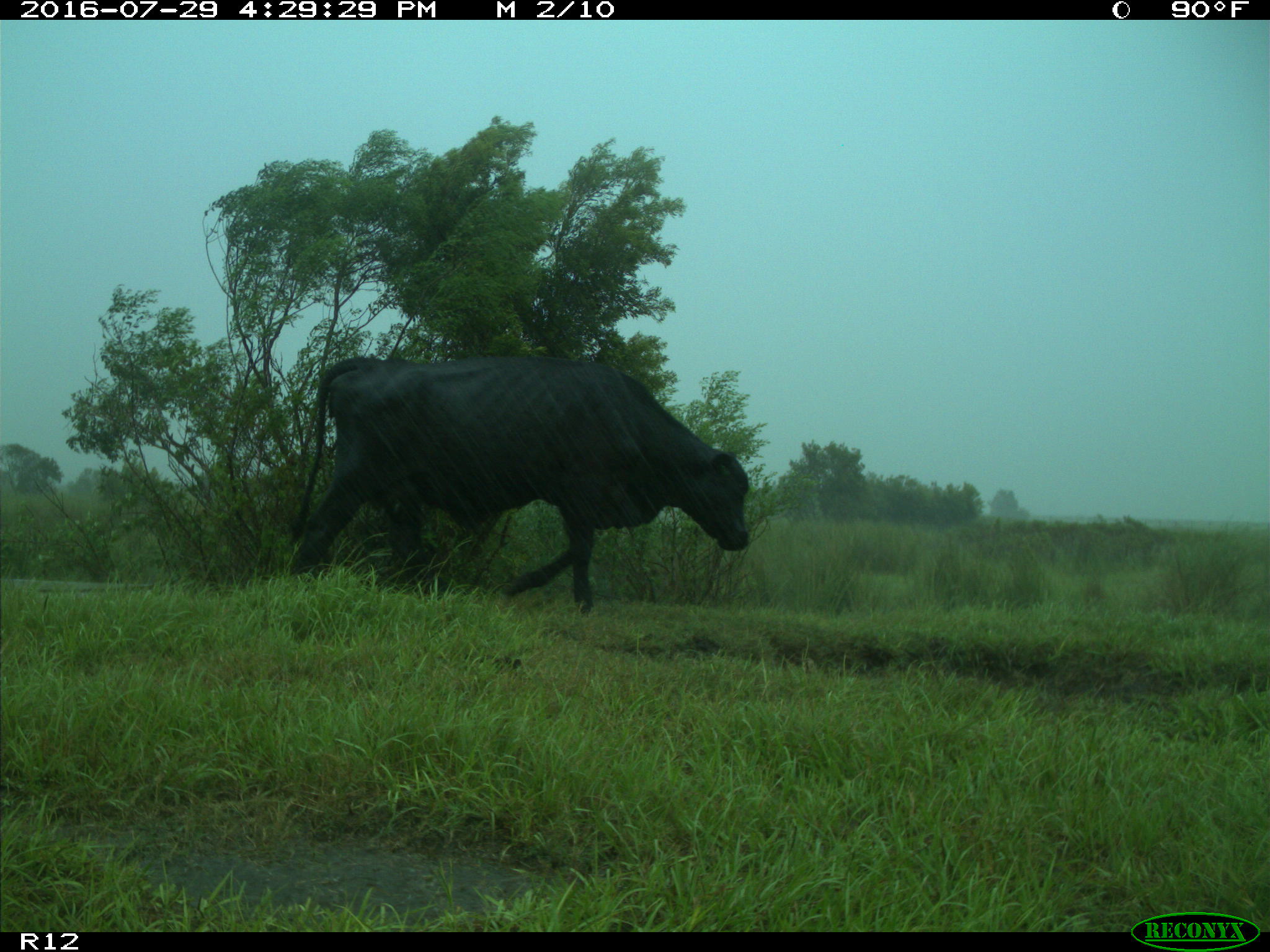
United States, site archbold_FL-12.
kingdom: Animalia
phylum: Chordata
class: Mammalia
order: Artiodactyla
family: Bovidae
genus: Bos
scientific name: Bos taurus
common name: domestic cow